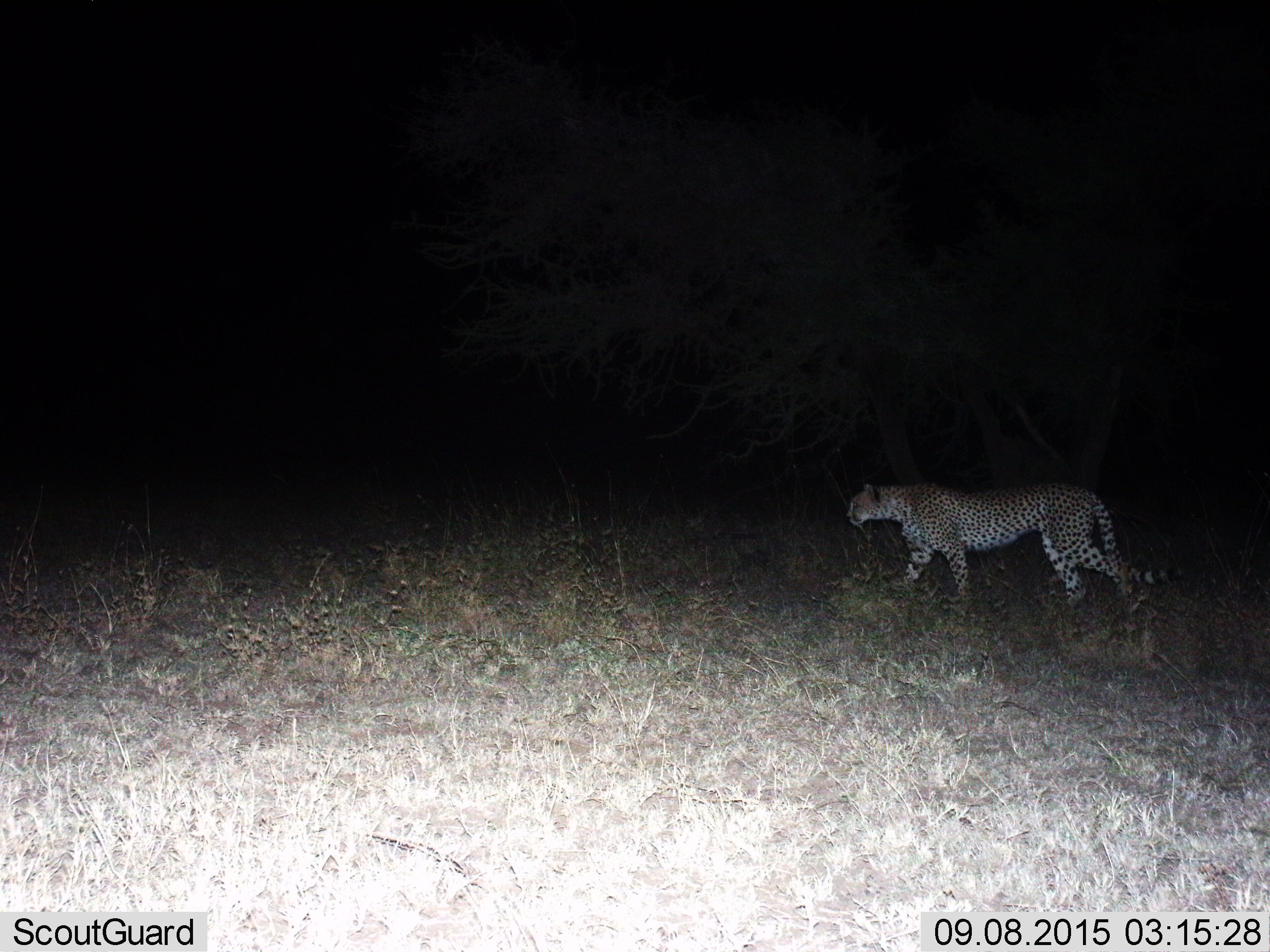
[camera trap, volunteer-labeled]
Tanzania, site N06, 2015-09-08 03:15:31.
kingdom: Animalia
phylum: Chordata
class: Mammalia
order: Carnivora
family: Felidae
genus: Acinonyx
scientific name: Acinonyx jubatus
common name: cheetah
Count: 1.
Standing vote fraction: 10%.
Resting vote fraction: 0%.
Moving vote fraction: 100%.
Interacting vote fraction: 0%.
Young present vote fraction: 0%.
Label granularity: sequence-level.